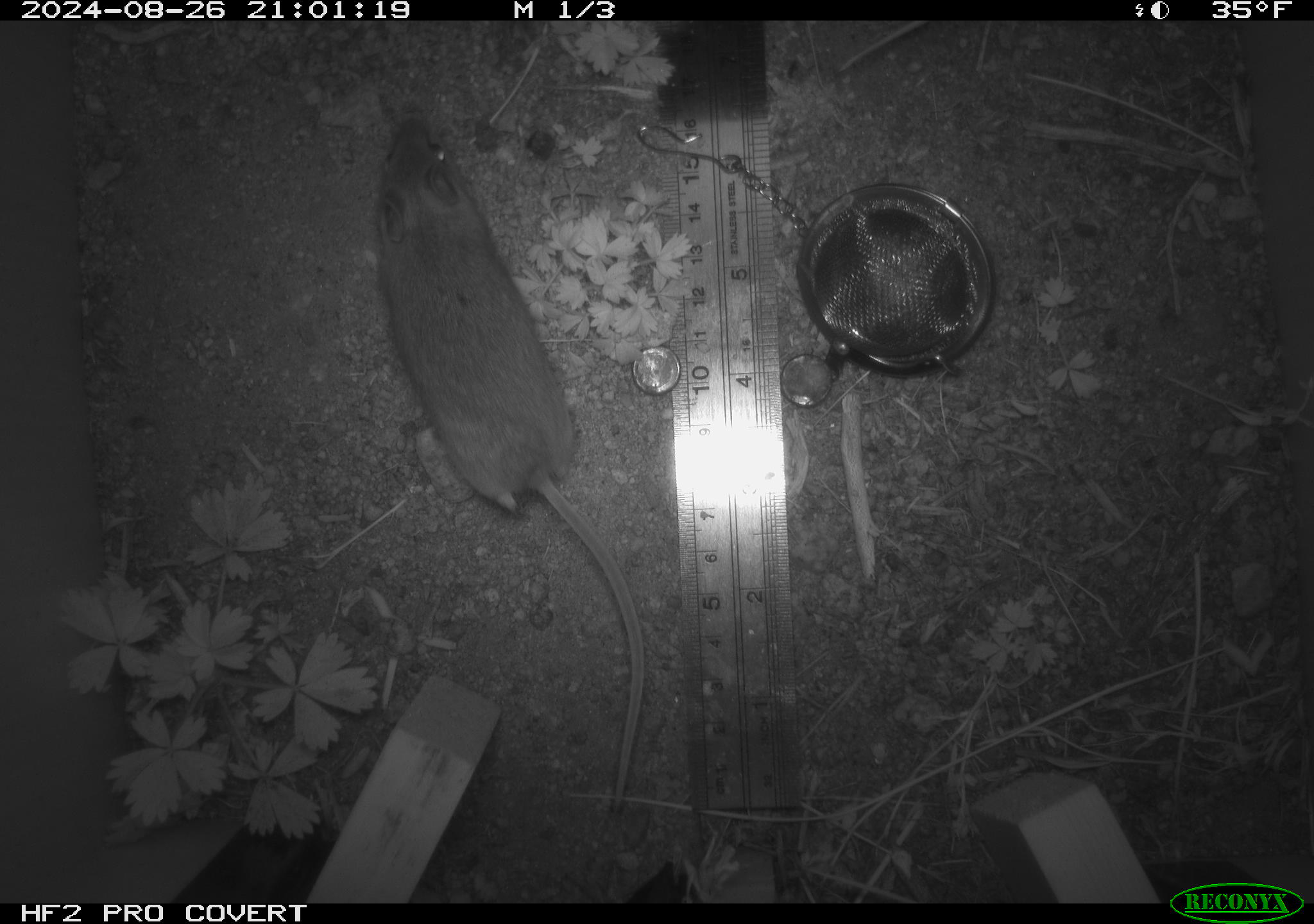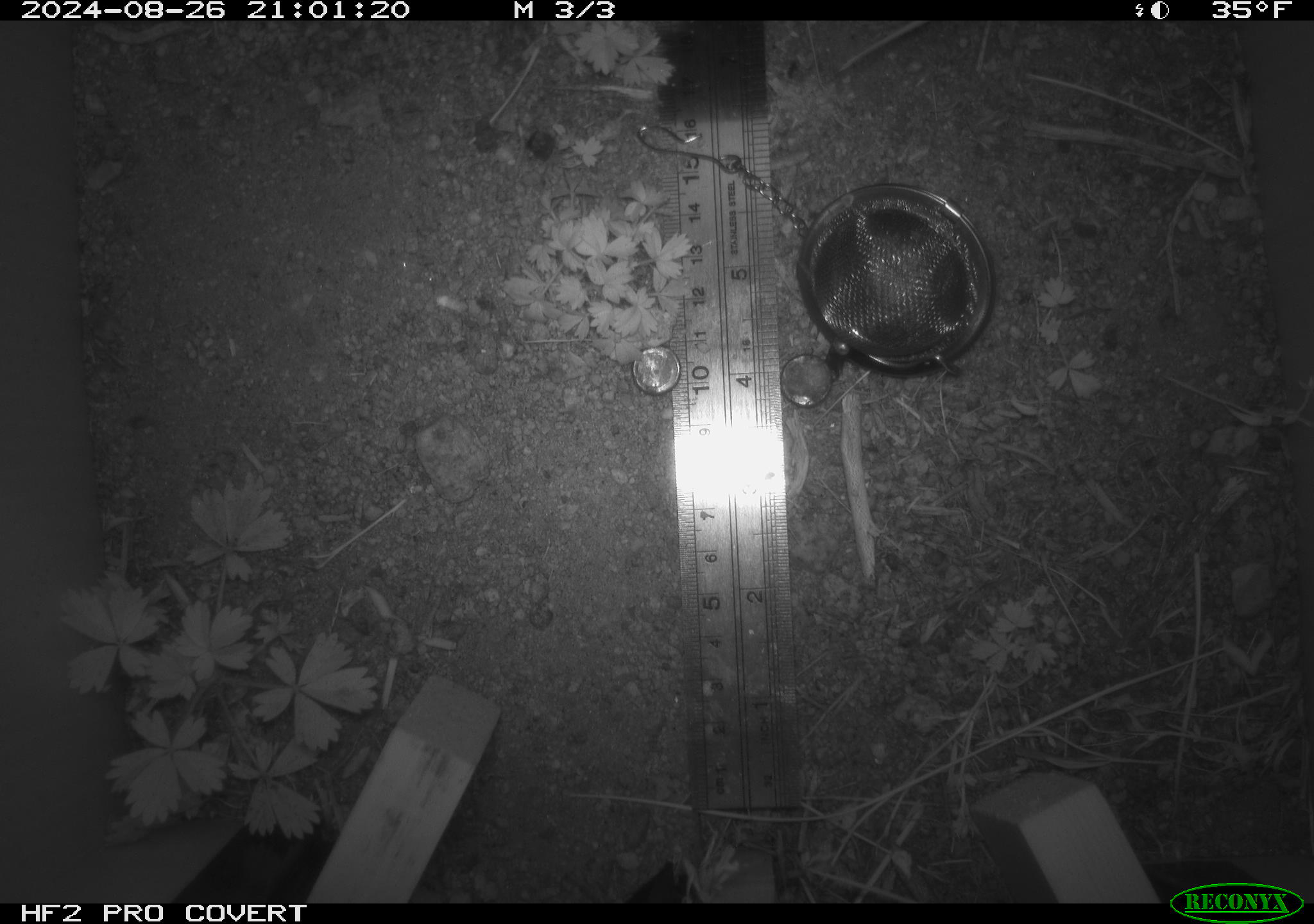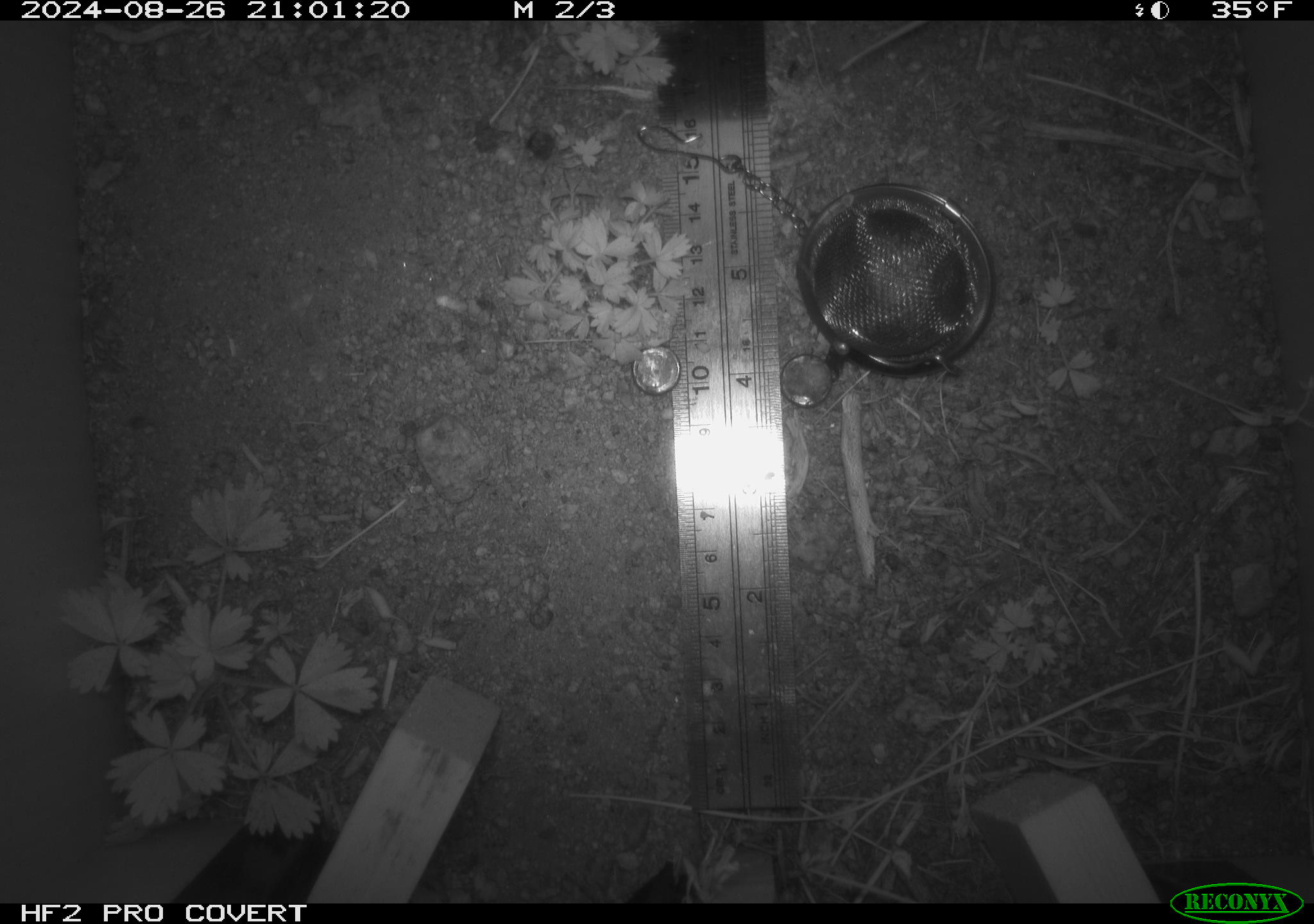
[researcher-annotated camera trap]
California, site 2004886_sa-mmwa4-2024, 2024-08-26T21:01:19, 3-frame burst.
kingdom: Animalia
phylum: Chordata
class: Mammalia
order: Rodentia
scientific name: Rodentia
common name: mouse species